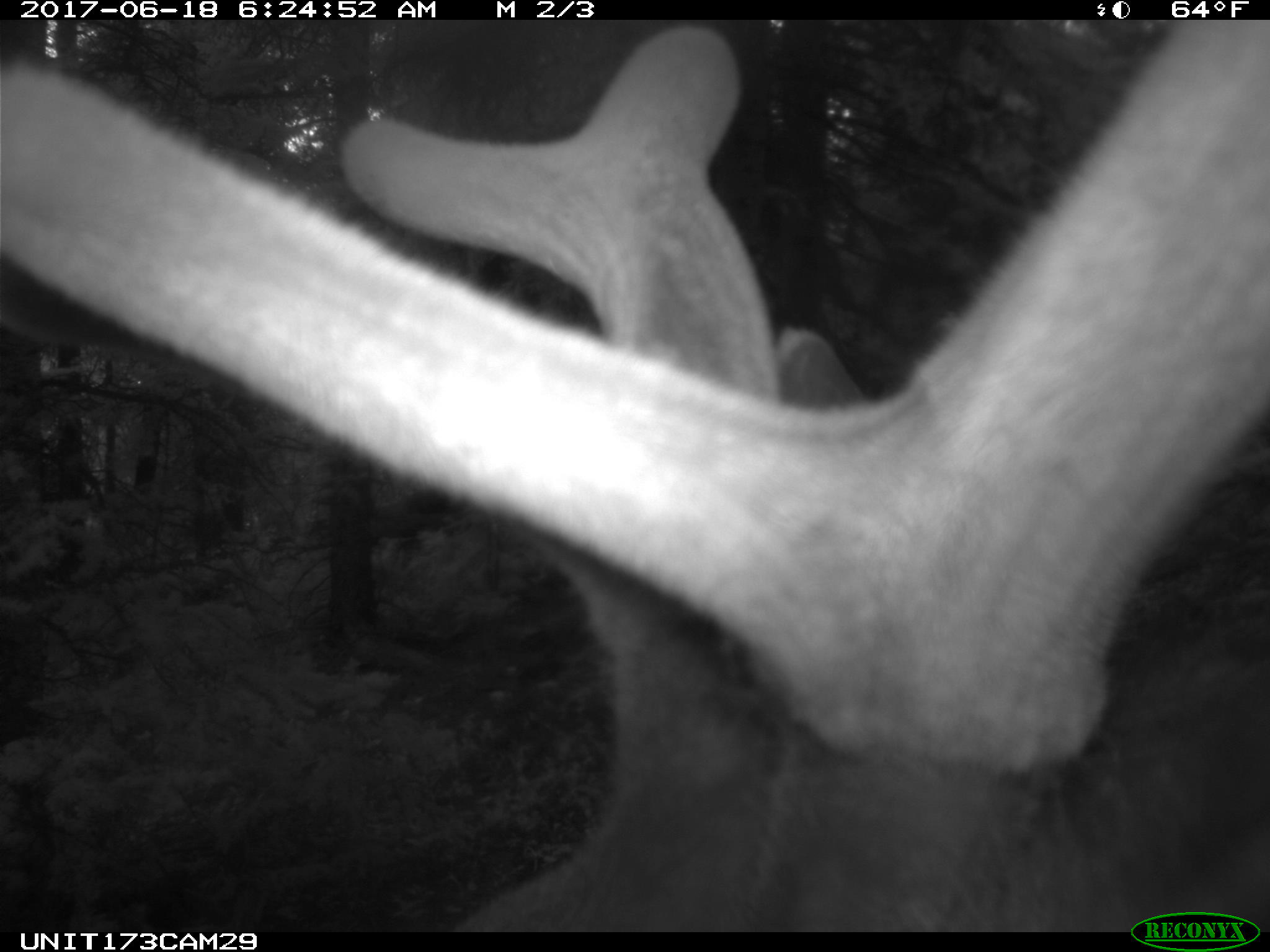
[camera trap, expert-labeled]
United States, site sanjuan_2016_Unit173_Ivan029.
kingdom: Animalia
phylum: Chordata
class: Mammalia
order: Artiodactyla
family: Cervidae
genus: Cervus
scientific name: Cervus elaphus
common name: red deer